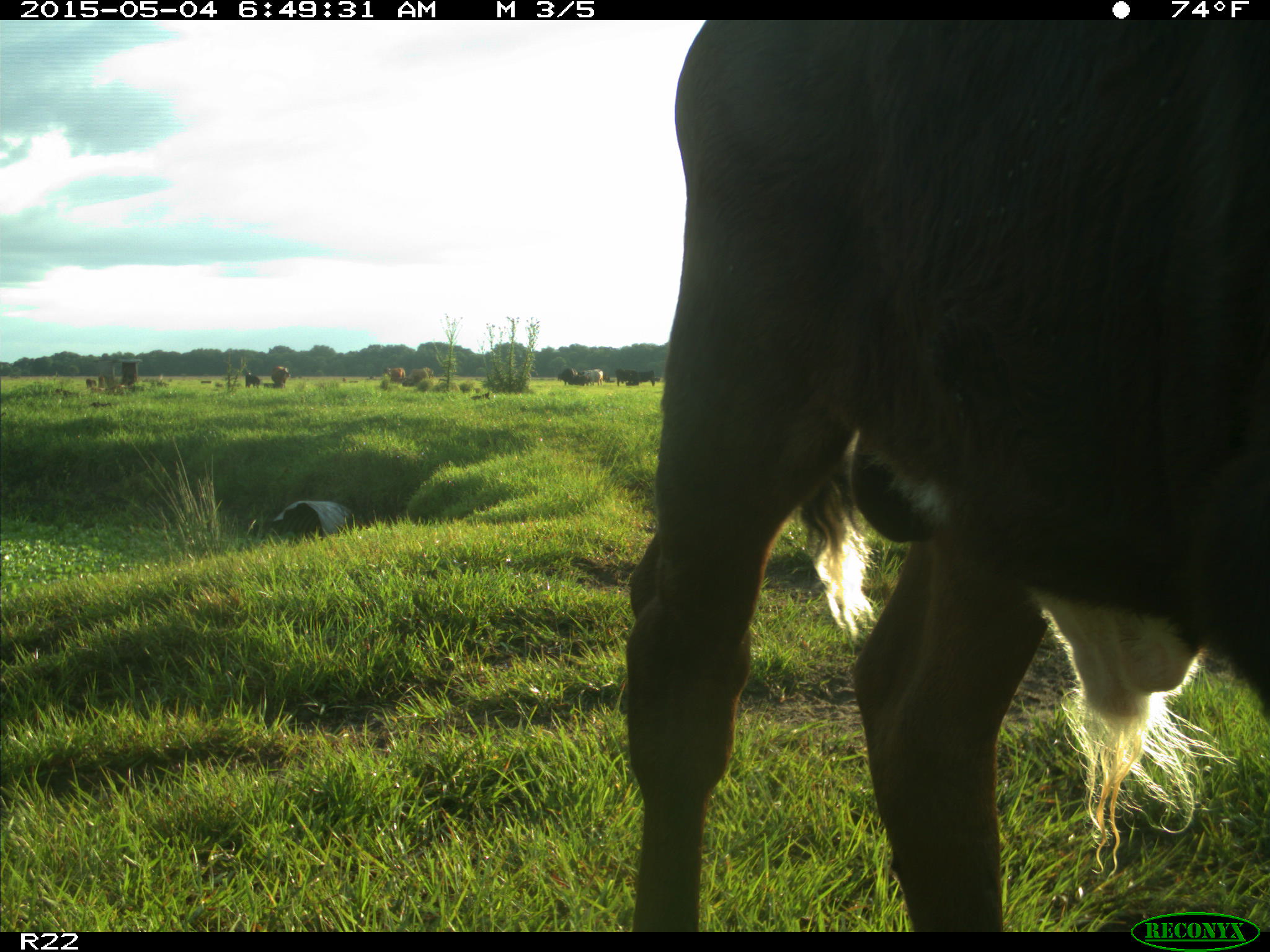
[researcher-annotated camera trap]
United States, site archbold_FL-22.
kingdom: Animalia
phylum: Chordata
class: Mammalia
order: Artiodactyla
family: Bovidae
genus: Bos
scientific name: Bos taurus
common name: domestic cow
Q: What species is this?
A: Bos taurus (domestic cow).